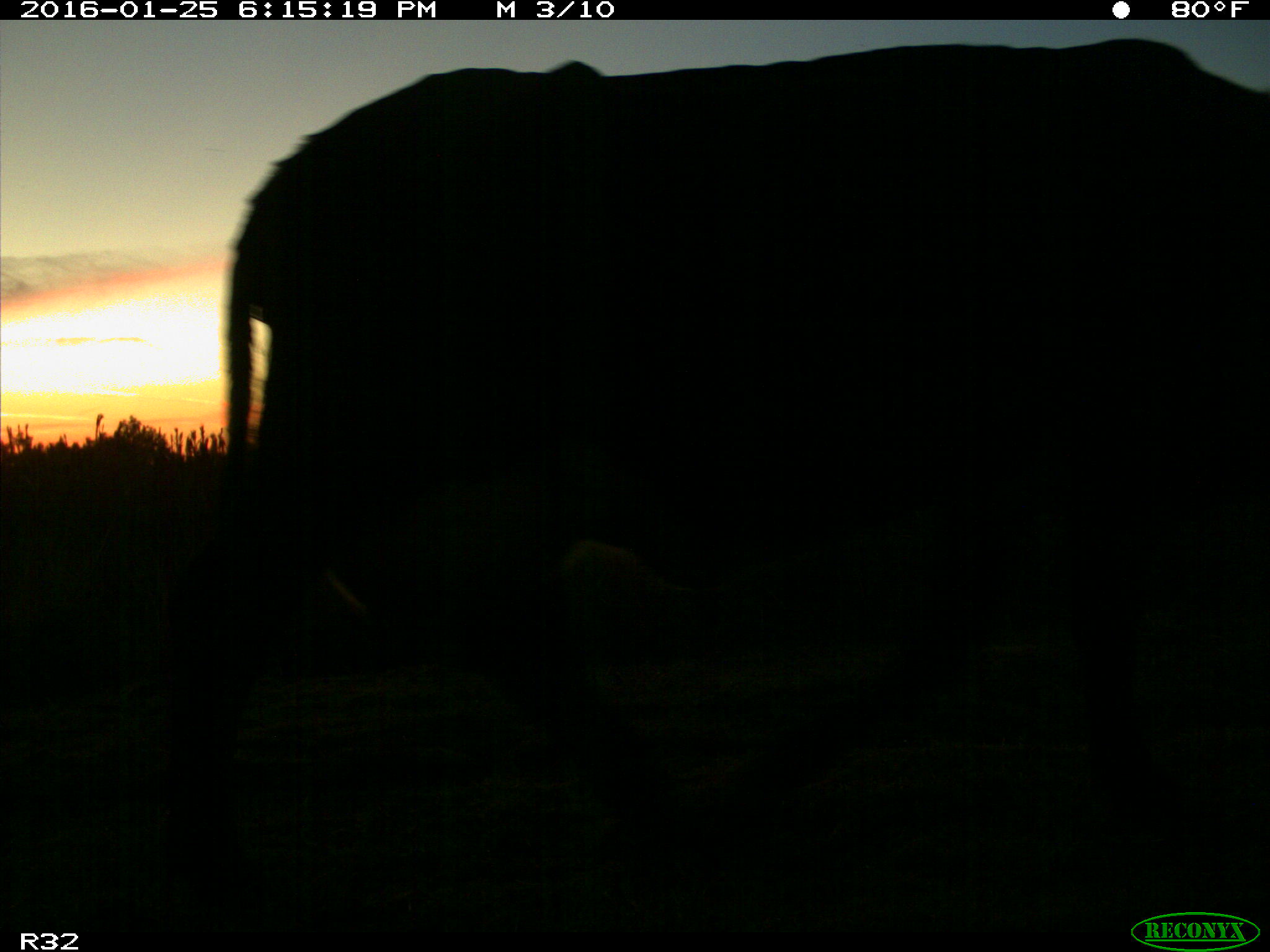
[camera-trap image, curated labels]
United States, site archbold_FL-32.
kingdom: Animalia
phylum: Chordata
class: Mammalia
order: Artiodactyla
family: Bovidae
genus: Bos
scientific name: Bos taurus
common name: domestic cow